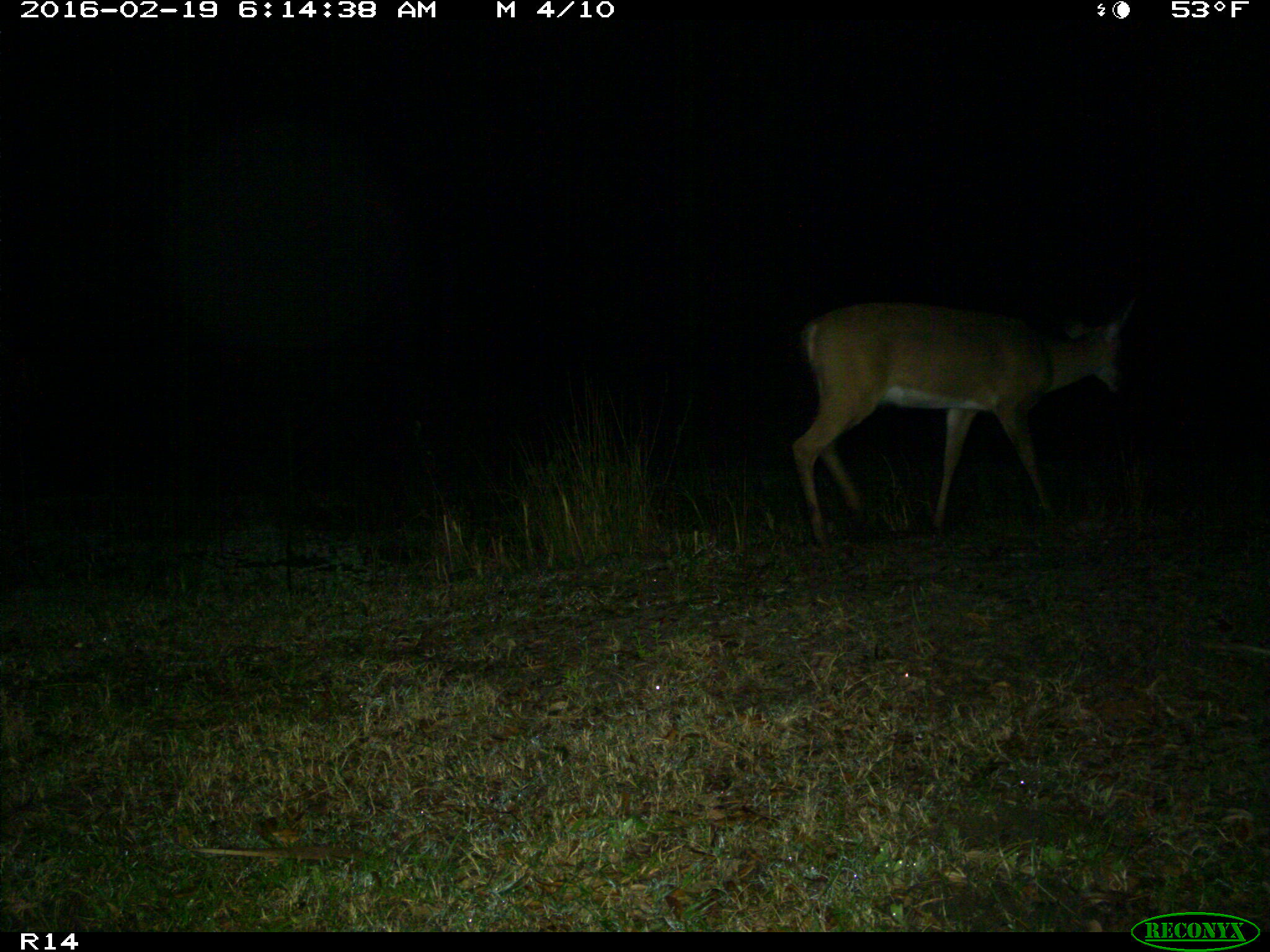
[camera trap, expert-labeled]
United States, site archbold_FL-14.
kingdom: Animalia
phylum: Chordata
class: Mammalia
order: Artiodactyla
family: Cervidae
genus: Odocoileus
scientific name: Odocoileus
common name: deer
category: unidentified deer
Unidentified deer (deer) (Odocoileus).